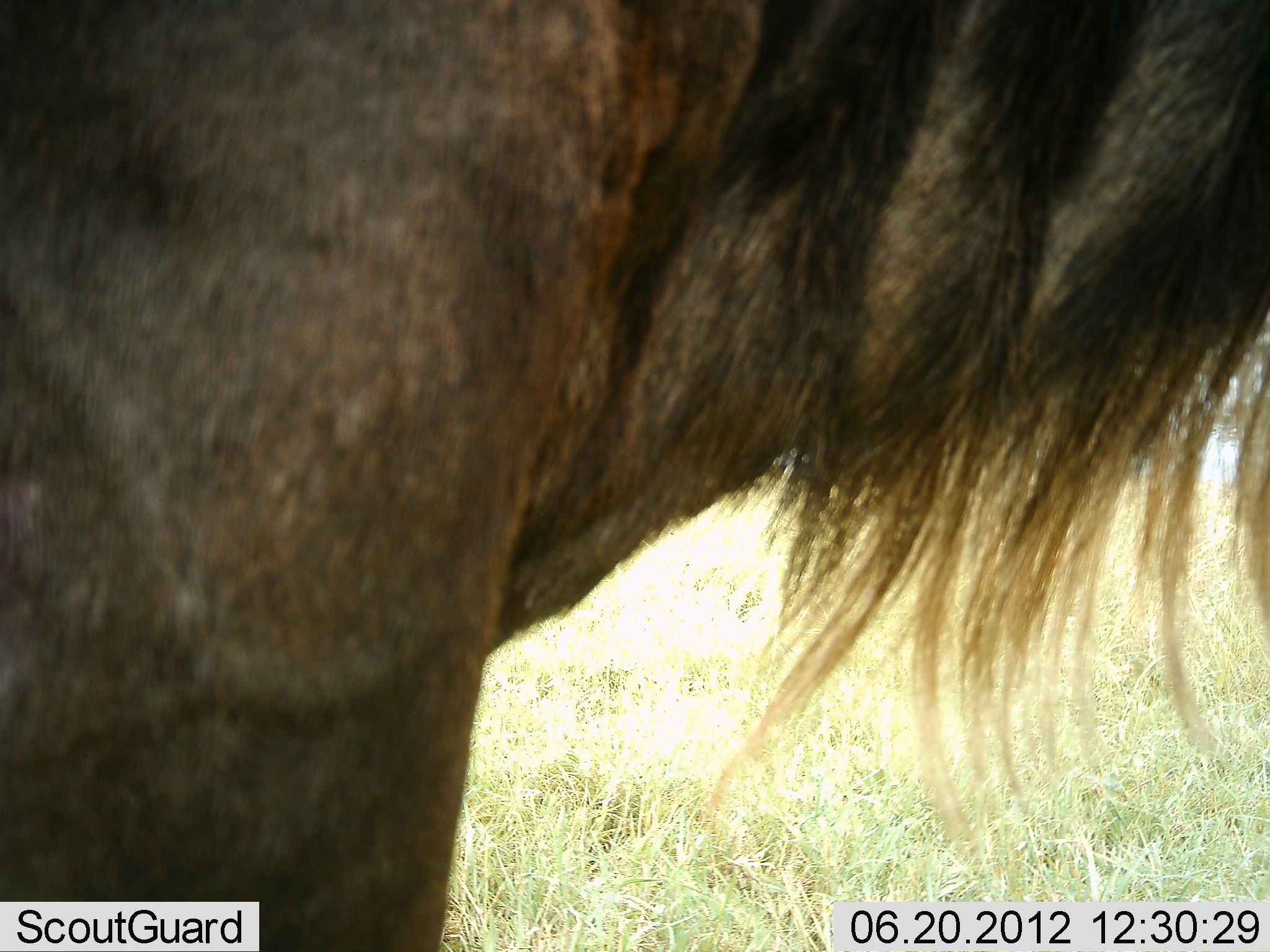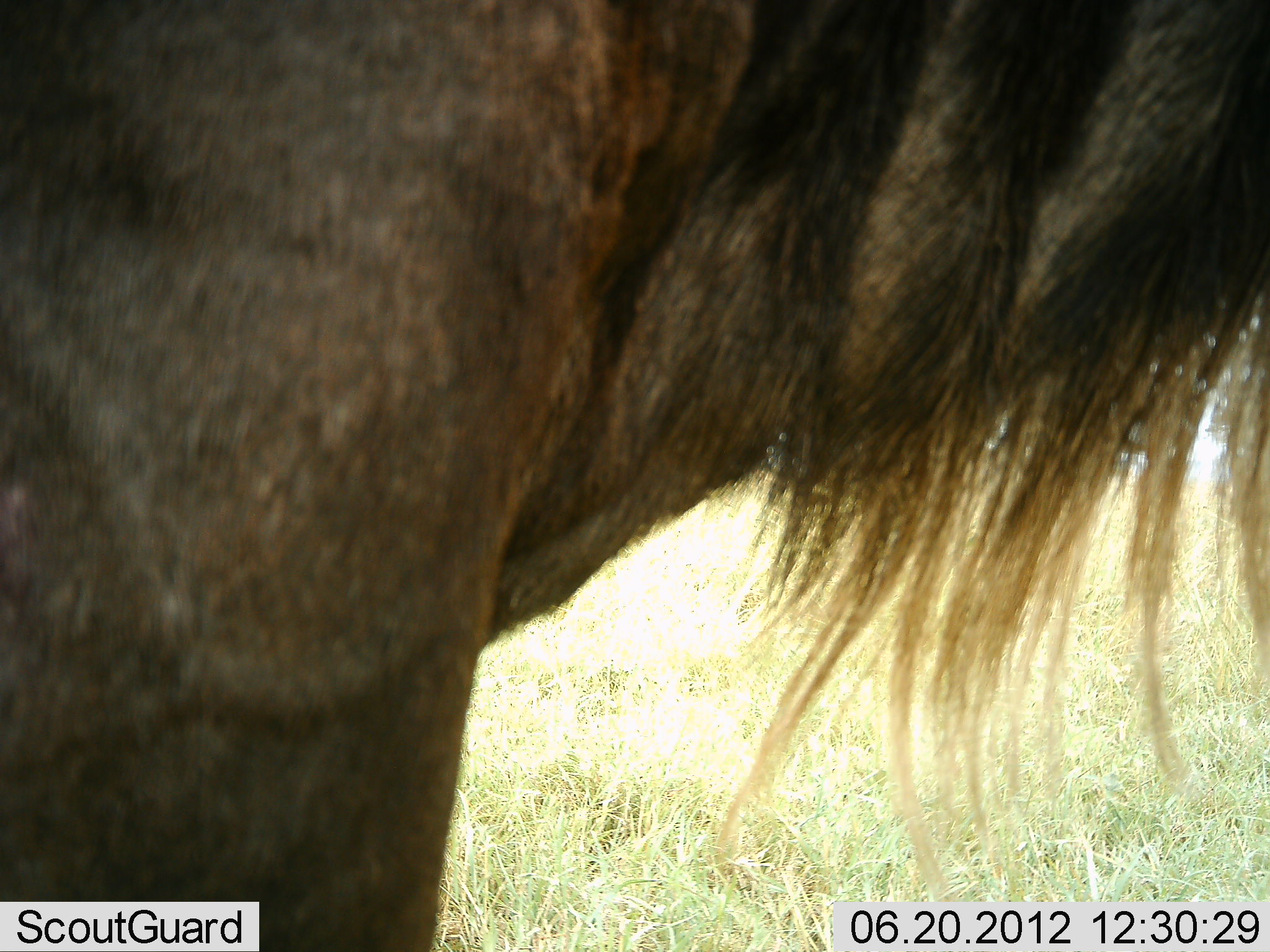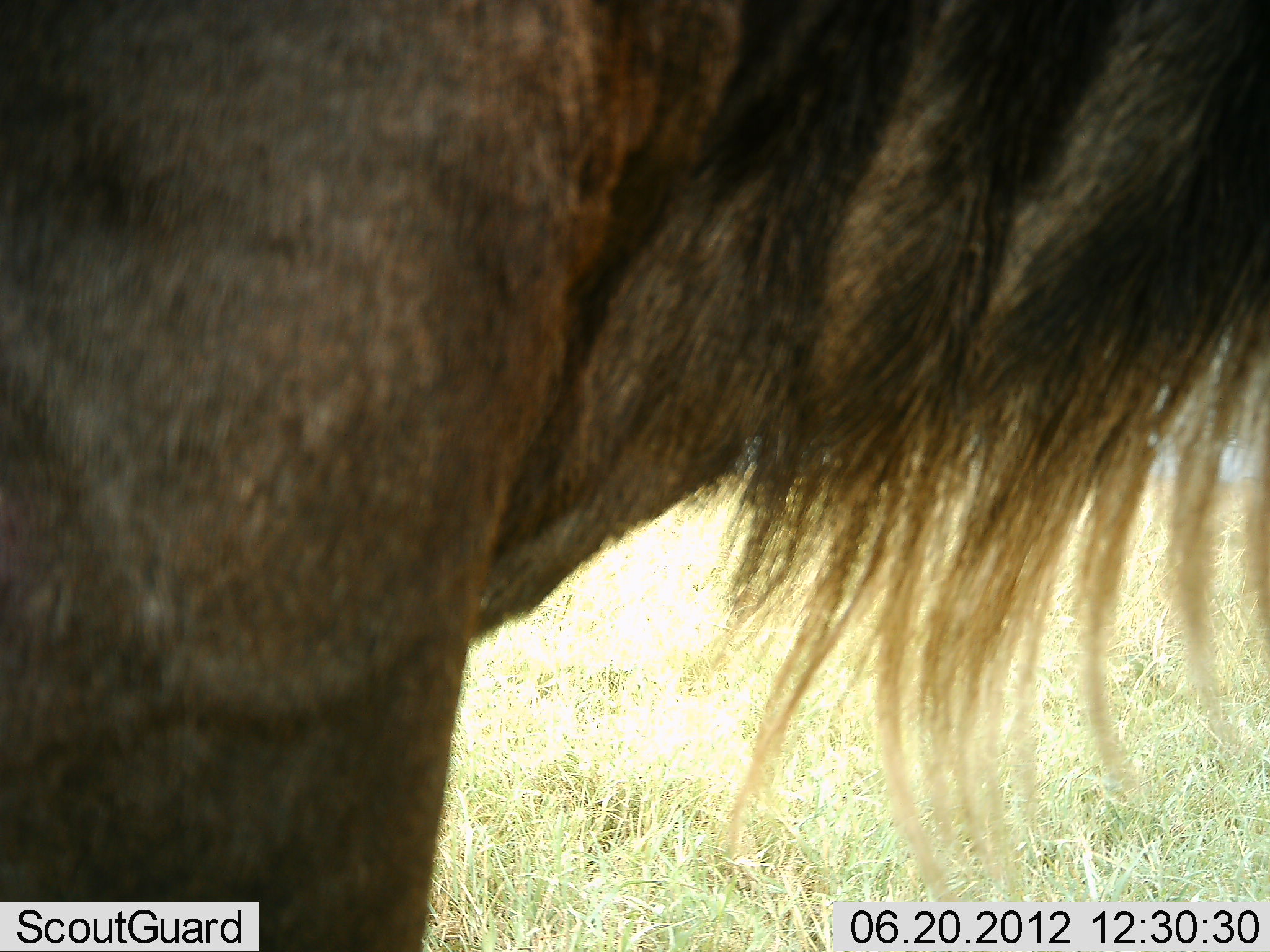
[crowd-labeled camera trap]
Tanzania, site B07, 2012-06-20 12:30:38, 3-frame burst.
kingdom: Animalia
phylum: Chordata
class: Mammalia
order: Artiodactyla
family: Bovidae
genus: Connochaetes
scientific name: Connochaetes taurinus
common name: blue wildebeest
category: wildebeest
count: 1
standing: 100%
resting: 0%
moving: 0%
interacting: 0%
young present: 0%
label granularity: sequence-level